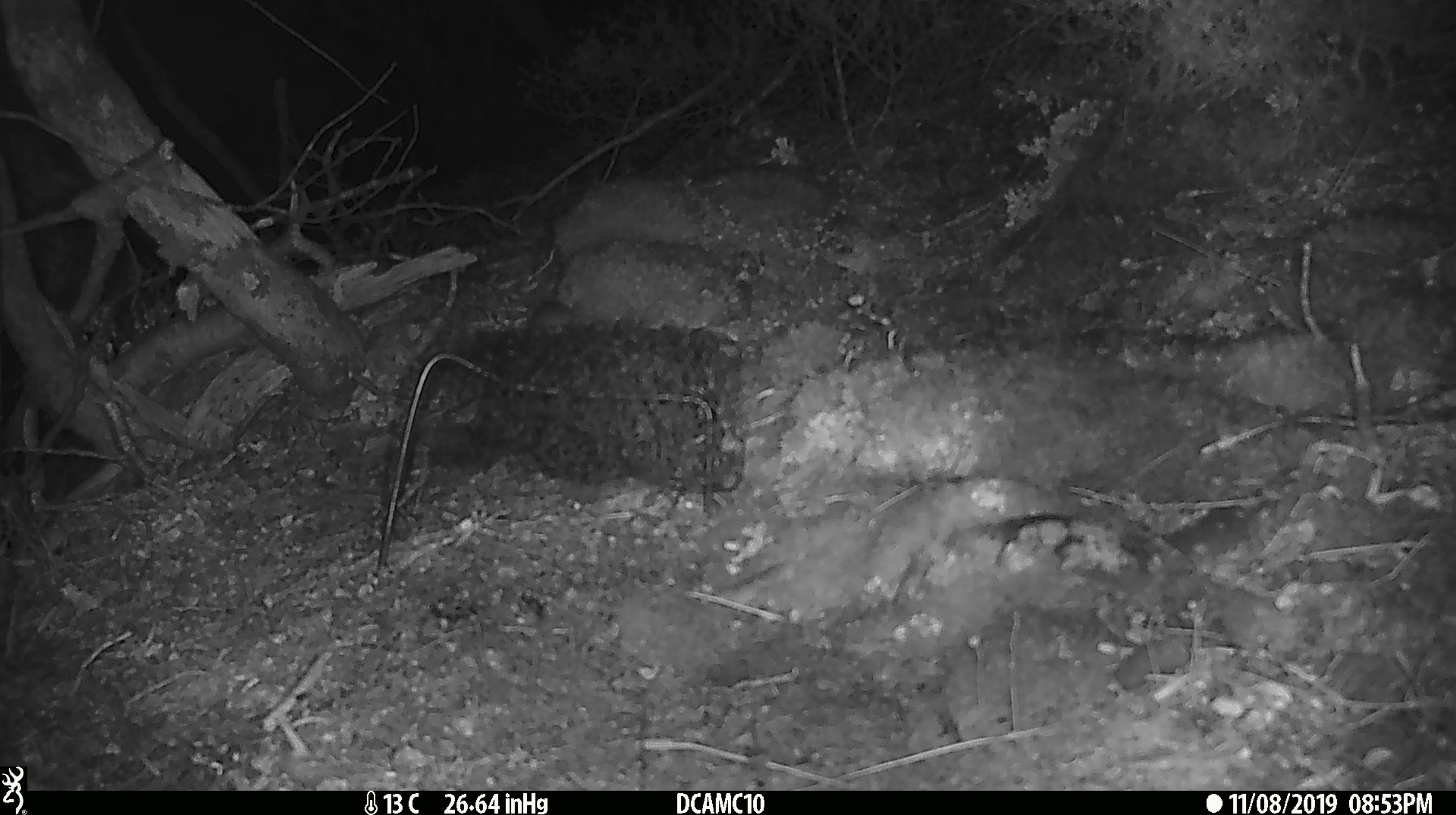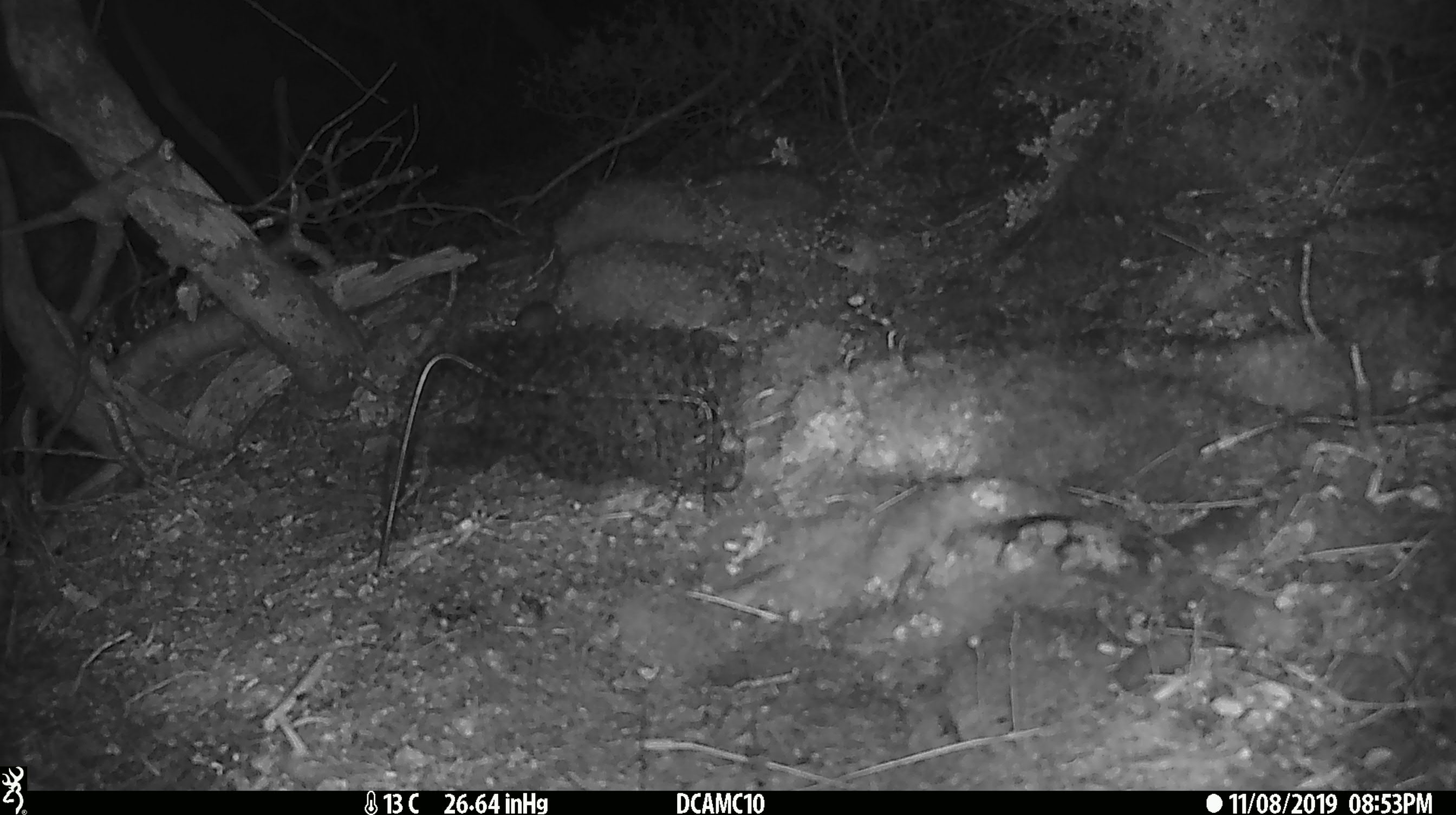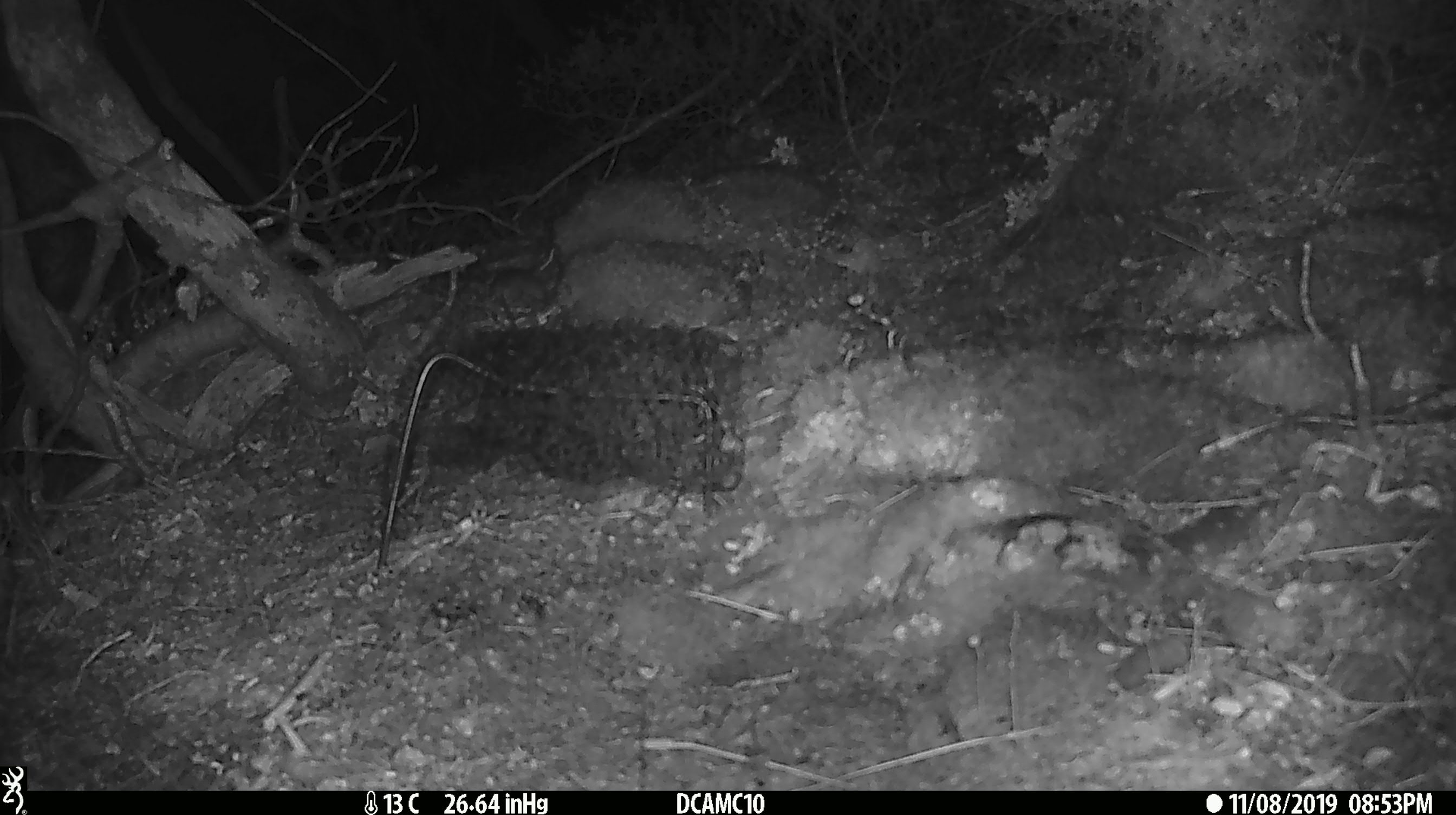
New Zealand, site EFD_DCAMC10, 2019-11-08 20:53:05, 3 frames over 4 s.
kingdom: Animalia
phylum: Chordata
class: Mammalia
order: Rodentia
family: Muridae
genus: Mus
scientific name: Mus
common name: mouse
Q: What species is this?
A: Mouse (Mus).